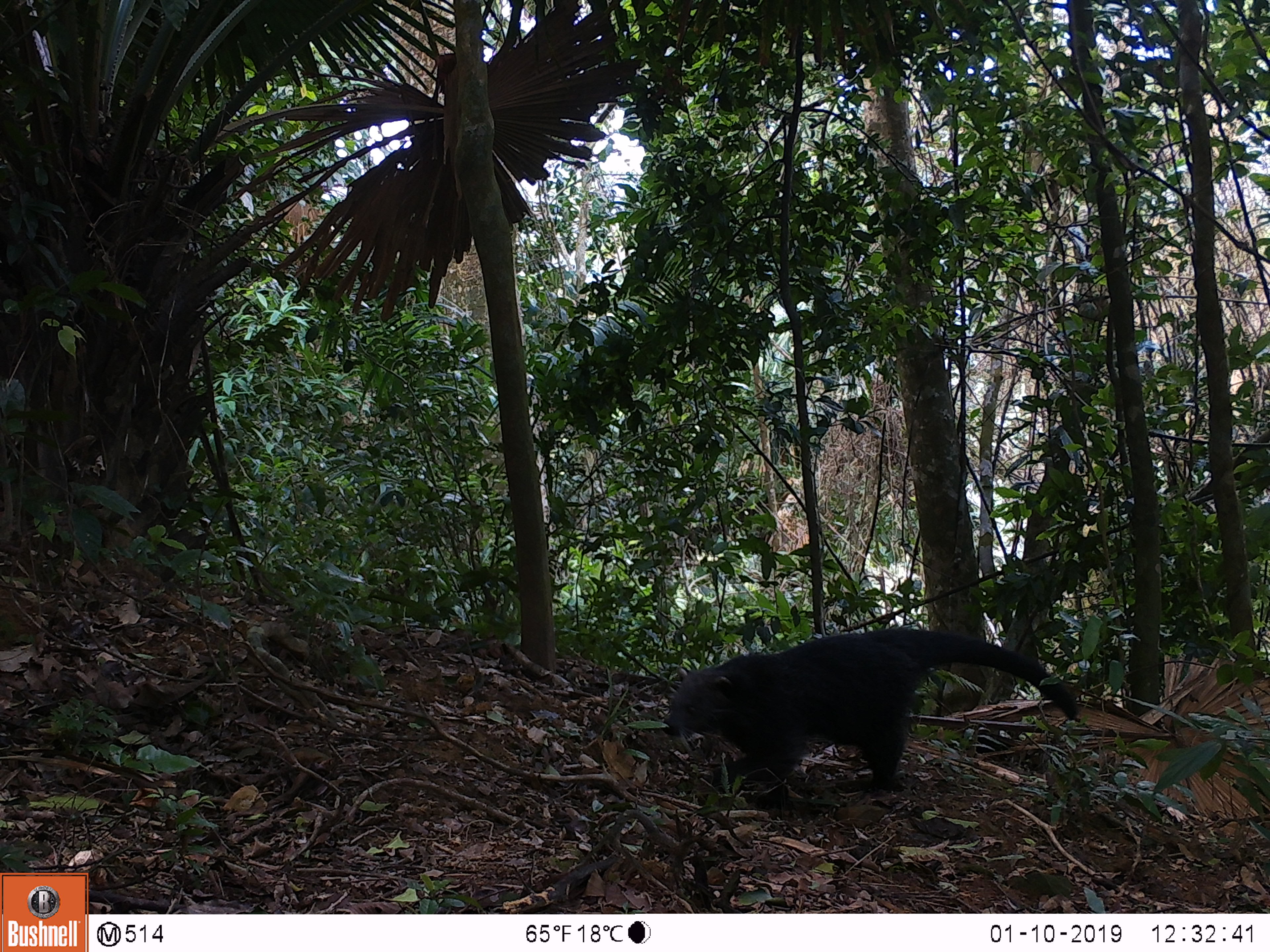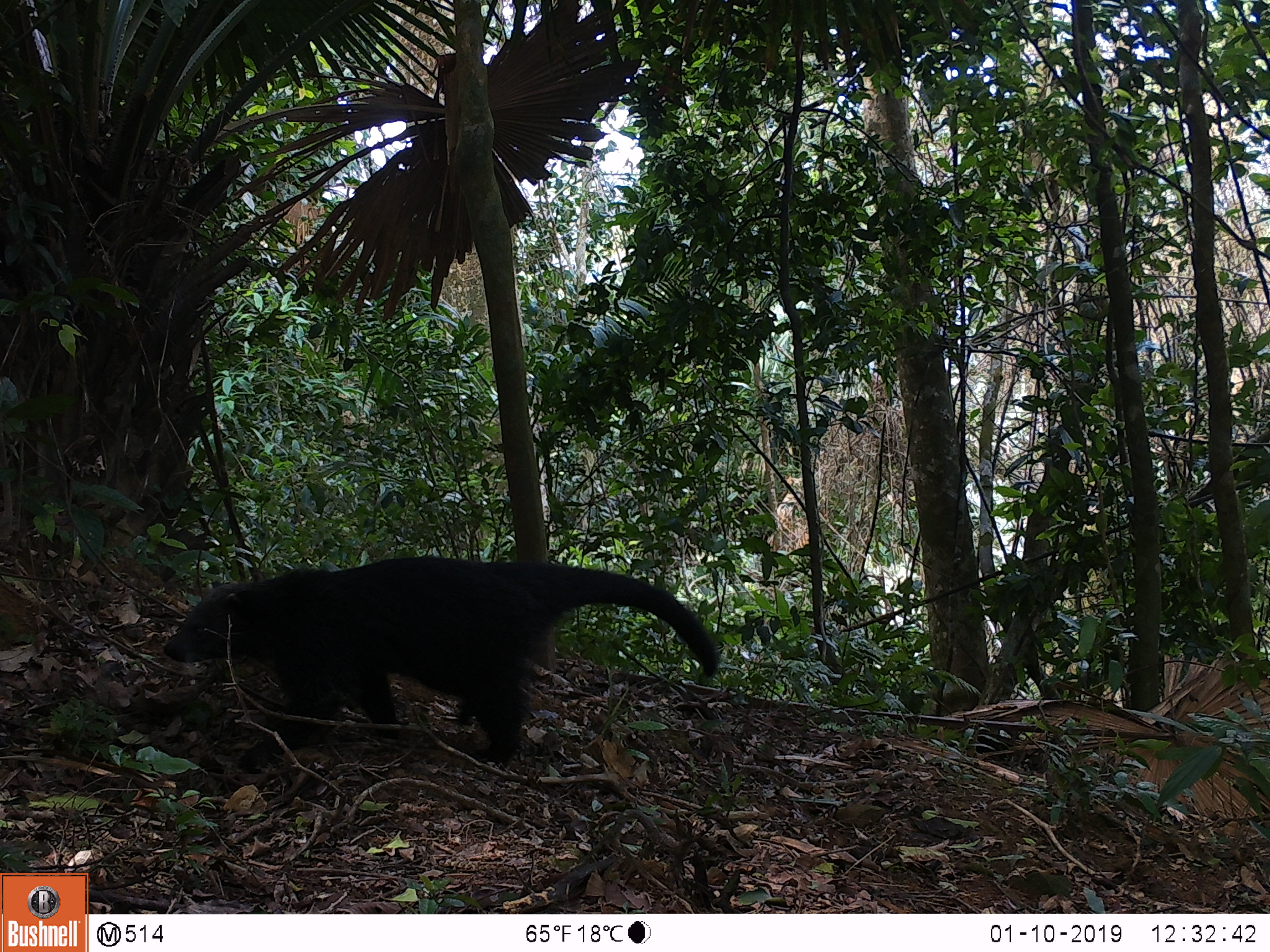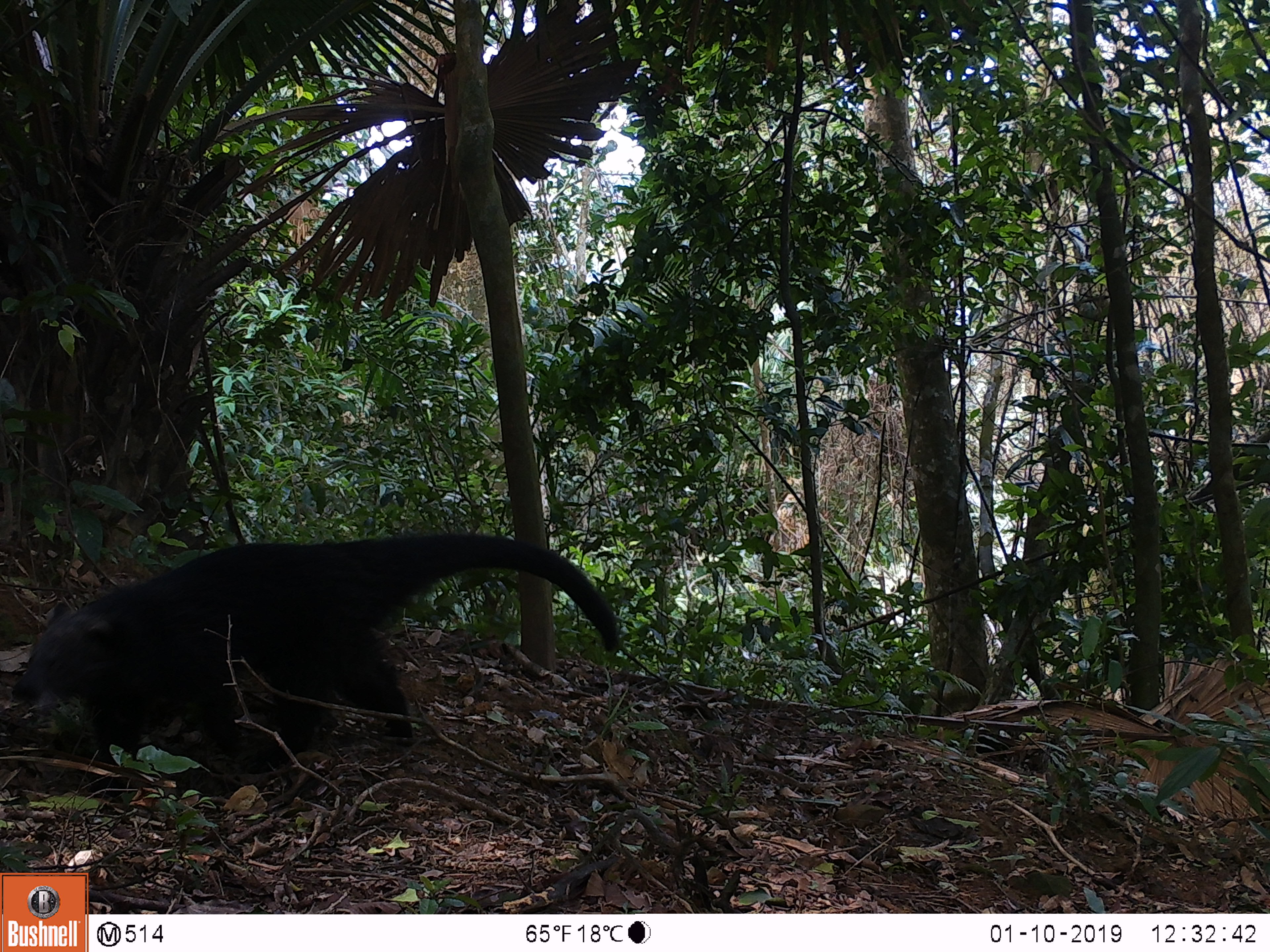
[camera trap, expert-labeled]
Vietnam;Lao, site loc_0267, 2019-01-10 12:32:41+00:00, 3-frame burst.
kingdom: Animalia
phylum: Chordata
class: Mammalia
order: Carnivora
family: Viverridae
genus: Arctictis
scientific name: Arctictis binturong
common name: binturong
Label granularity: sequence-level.